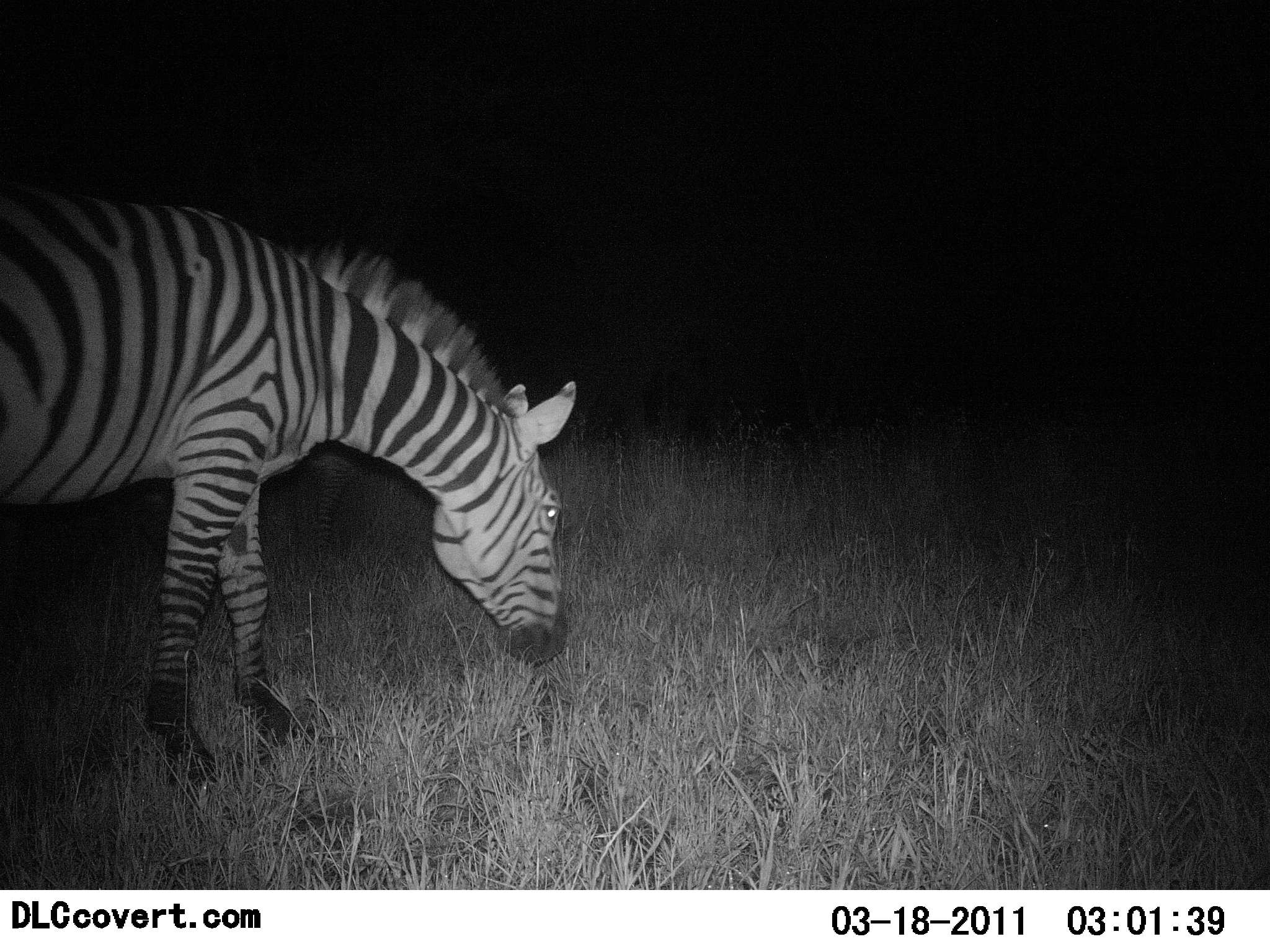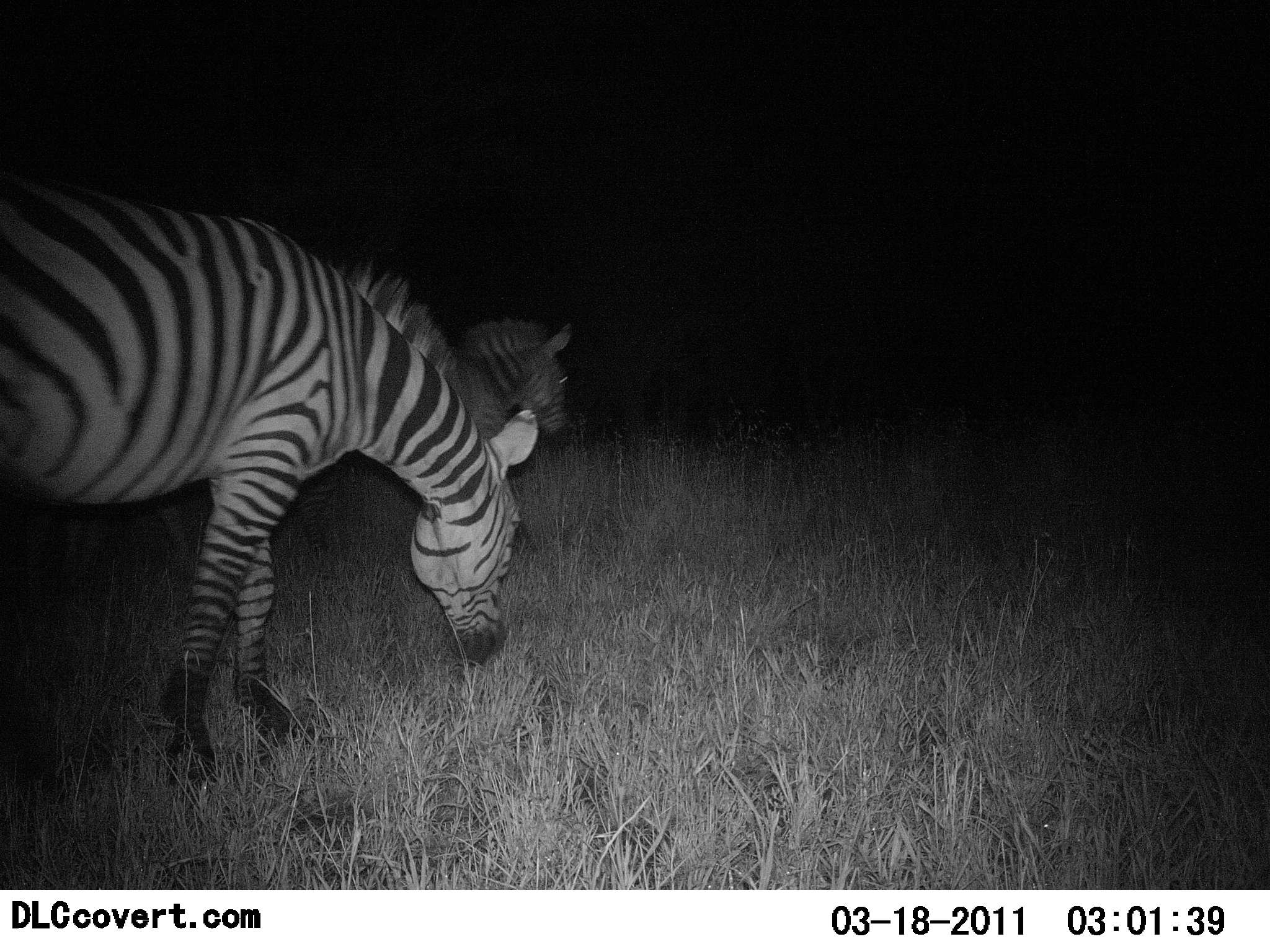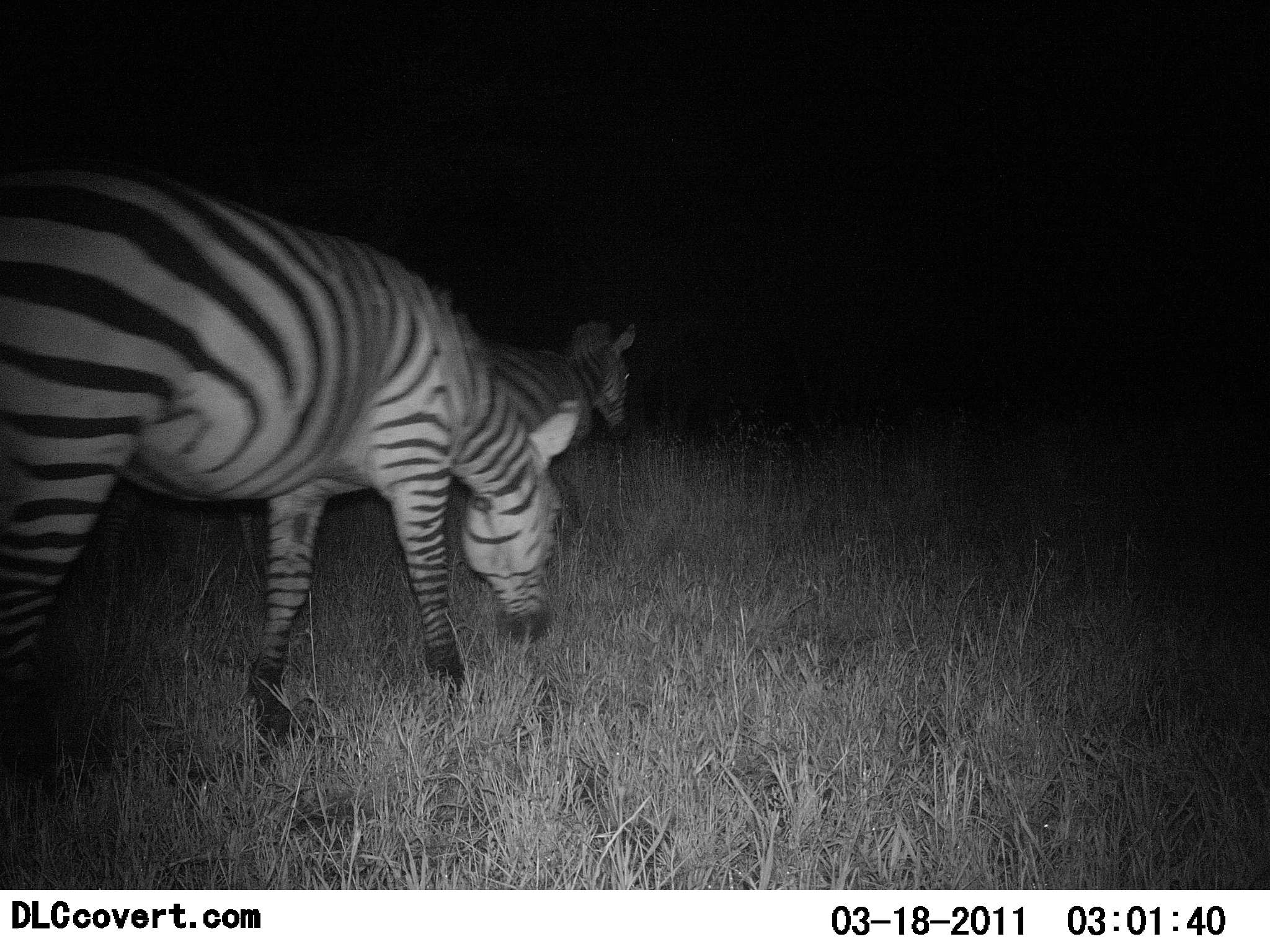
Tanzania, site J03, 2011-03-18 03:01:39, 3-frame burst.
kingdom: Animalia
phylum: Chordata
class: Mammalia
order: Perissodactyla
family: Equidae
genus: Equus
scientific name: Equus quagga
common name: plains zebra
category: zebra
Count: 2.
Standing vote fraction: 22%.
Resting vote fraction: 0%.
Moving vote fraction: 44%.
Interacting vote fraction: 0%.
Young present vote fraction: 0%.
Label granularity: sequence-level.